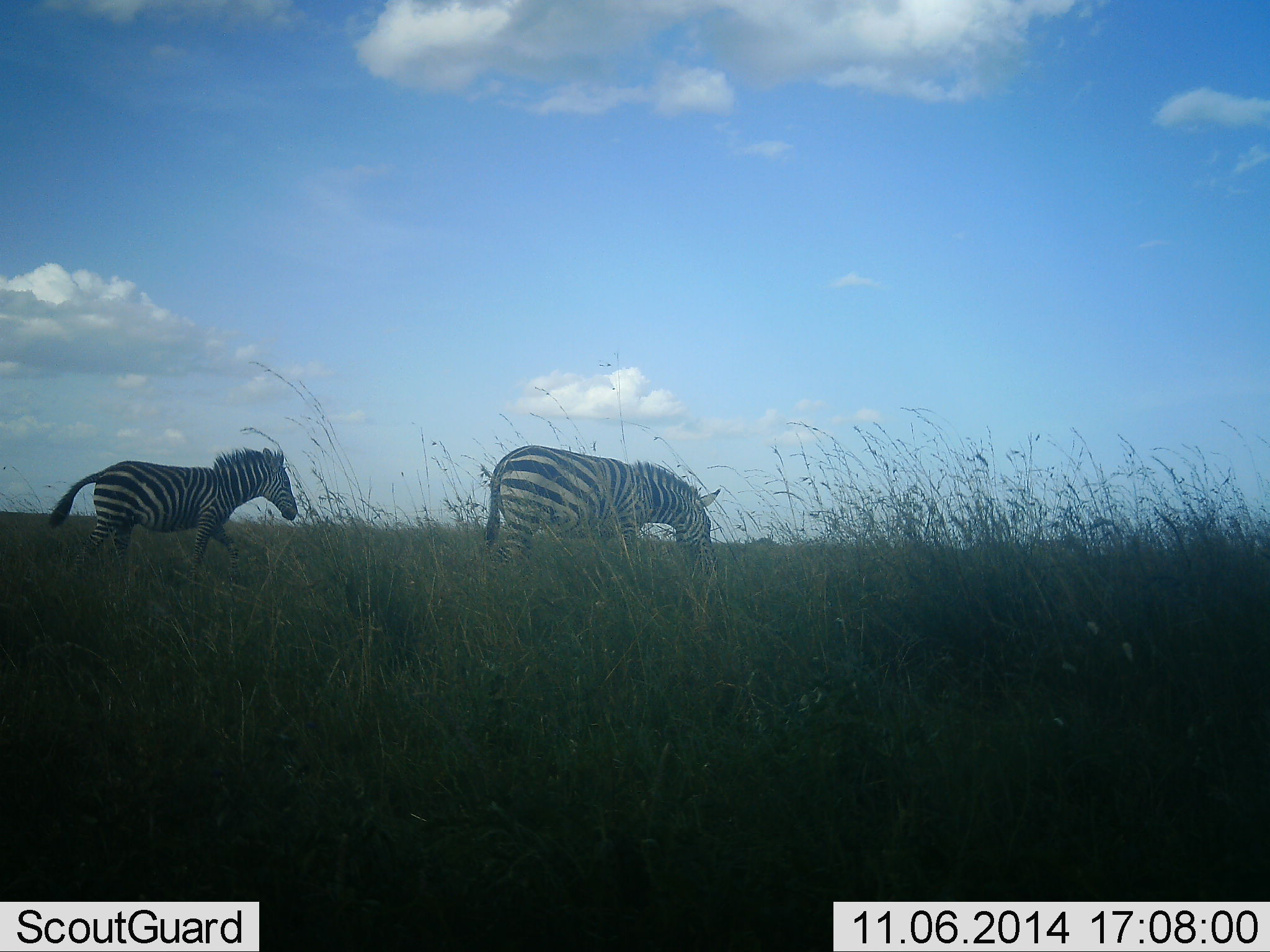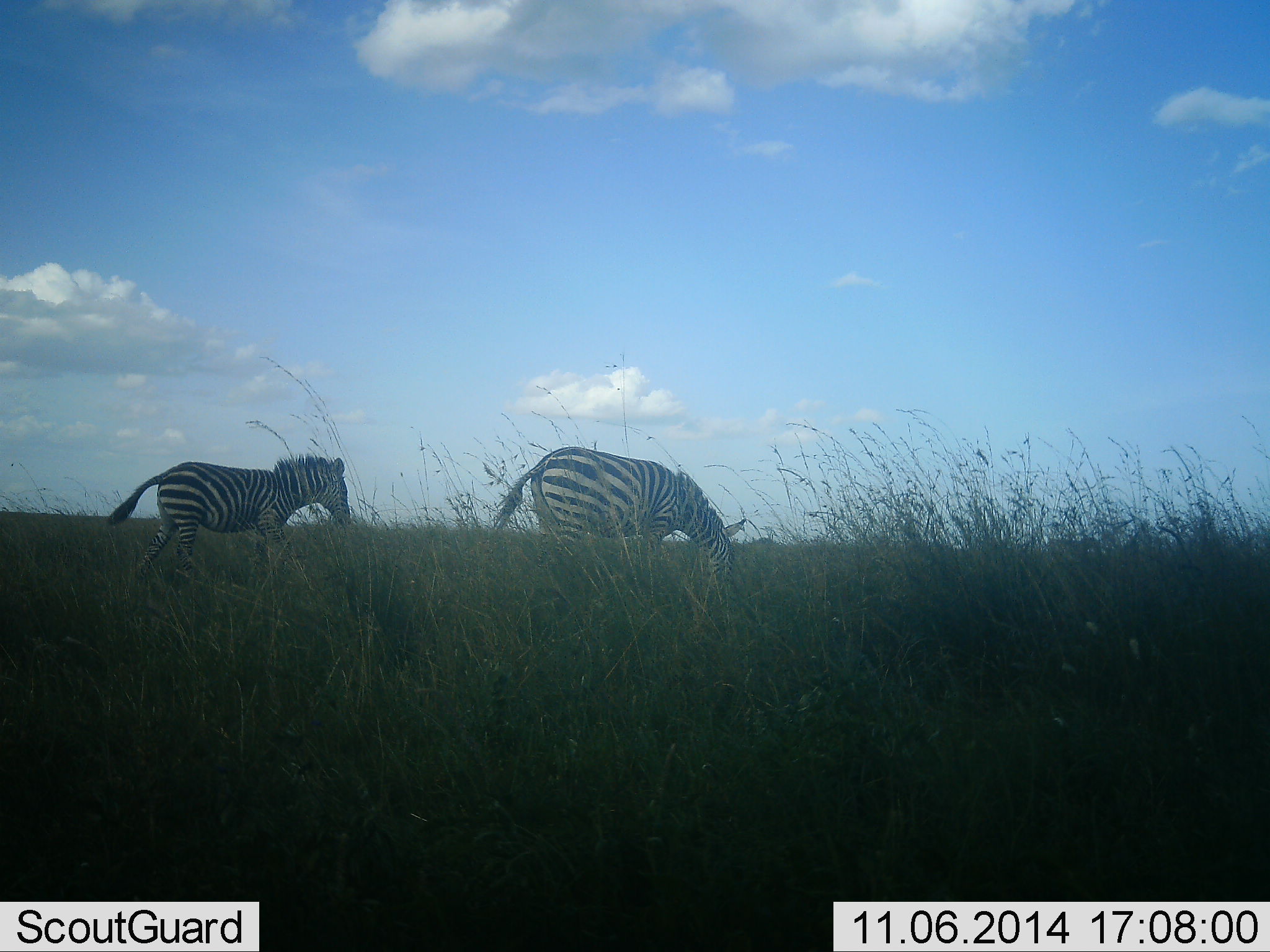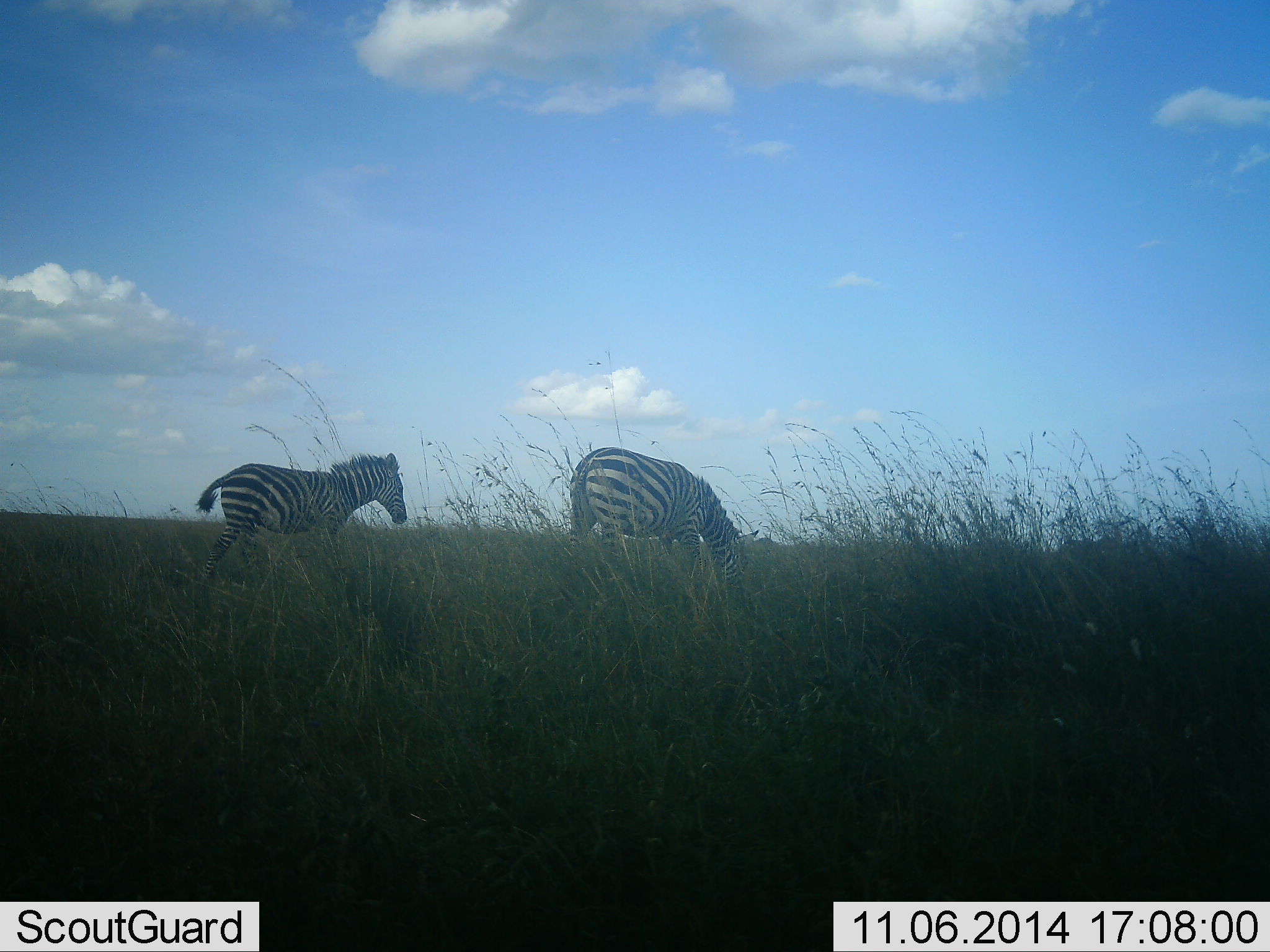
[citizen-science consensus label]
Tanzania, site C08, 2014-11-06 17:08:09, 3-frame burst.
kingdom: Animalia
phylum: Chordata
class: Mammalia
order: Perissodactyla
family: Equidae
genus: Equus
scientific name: Equus quagga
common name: plains zebra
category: zebra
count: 2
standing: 20%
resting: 0%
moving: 60%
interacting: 0%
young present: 10%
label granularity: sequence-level